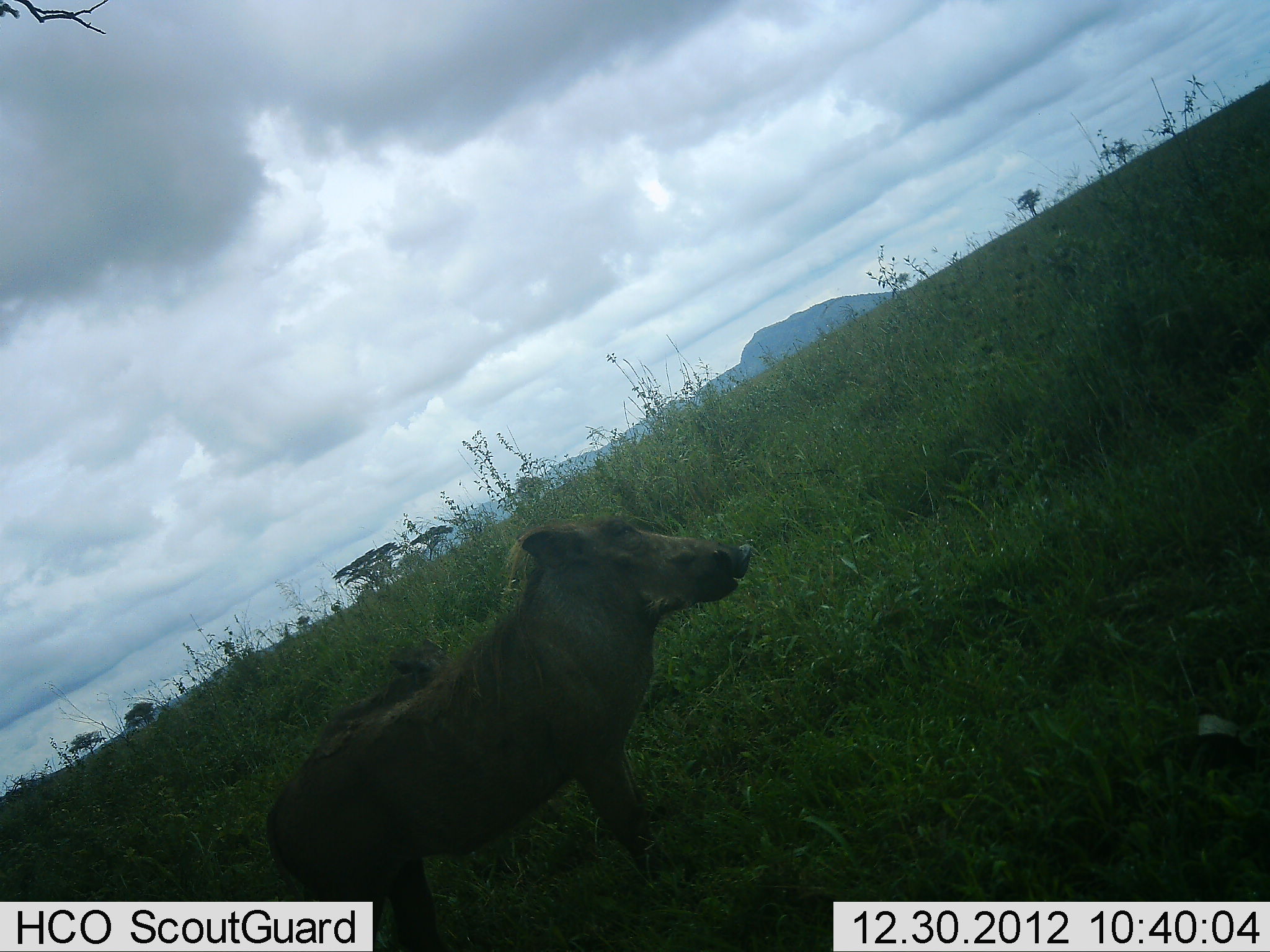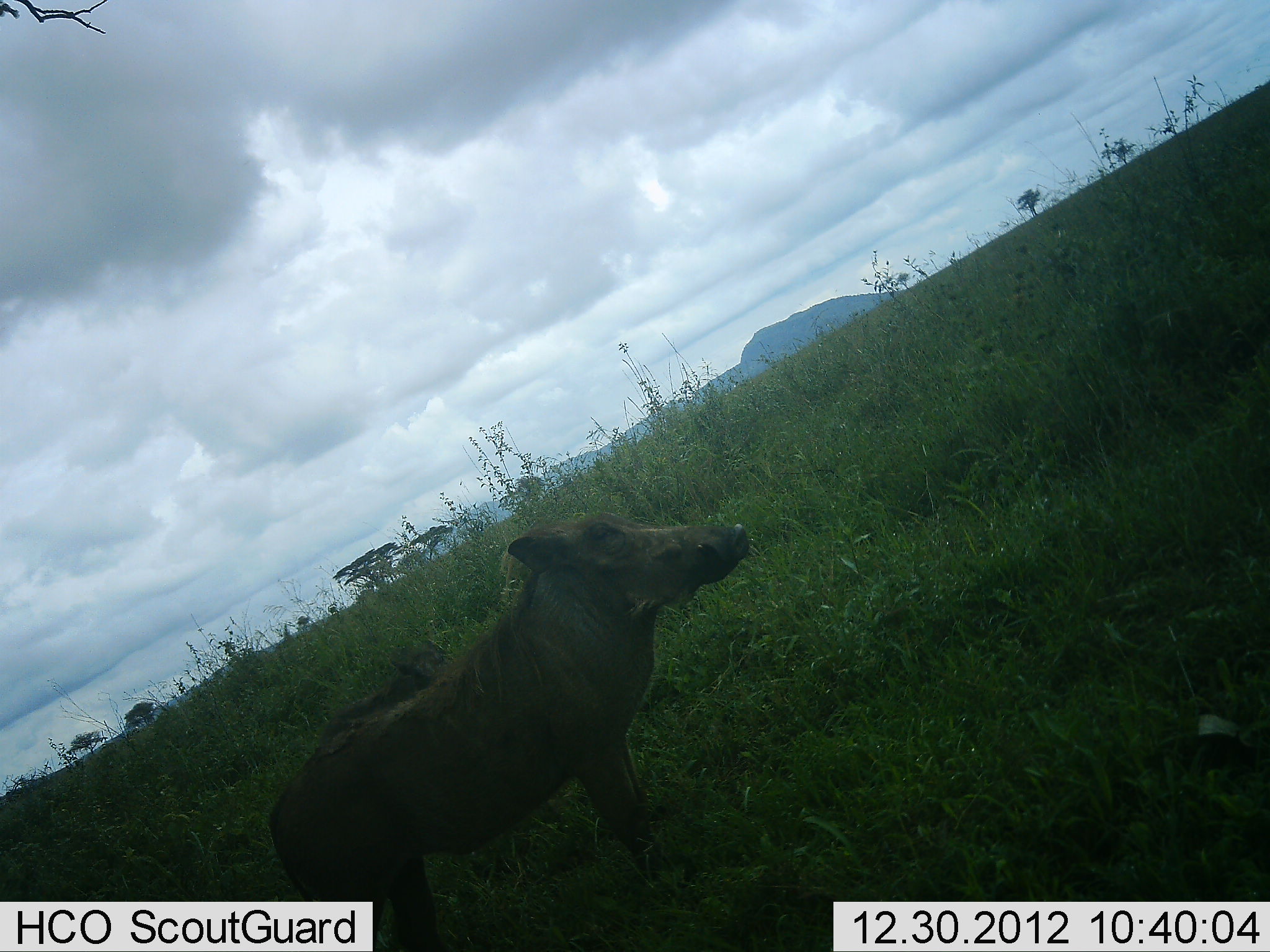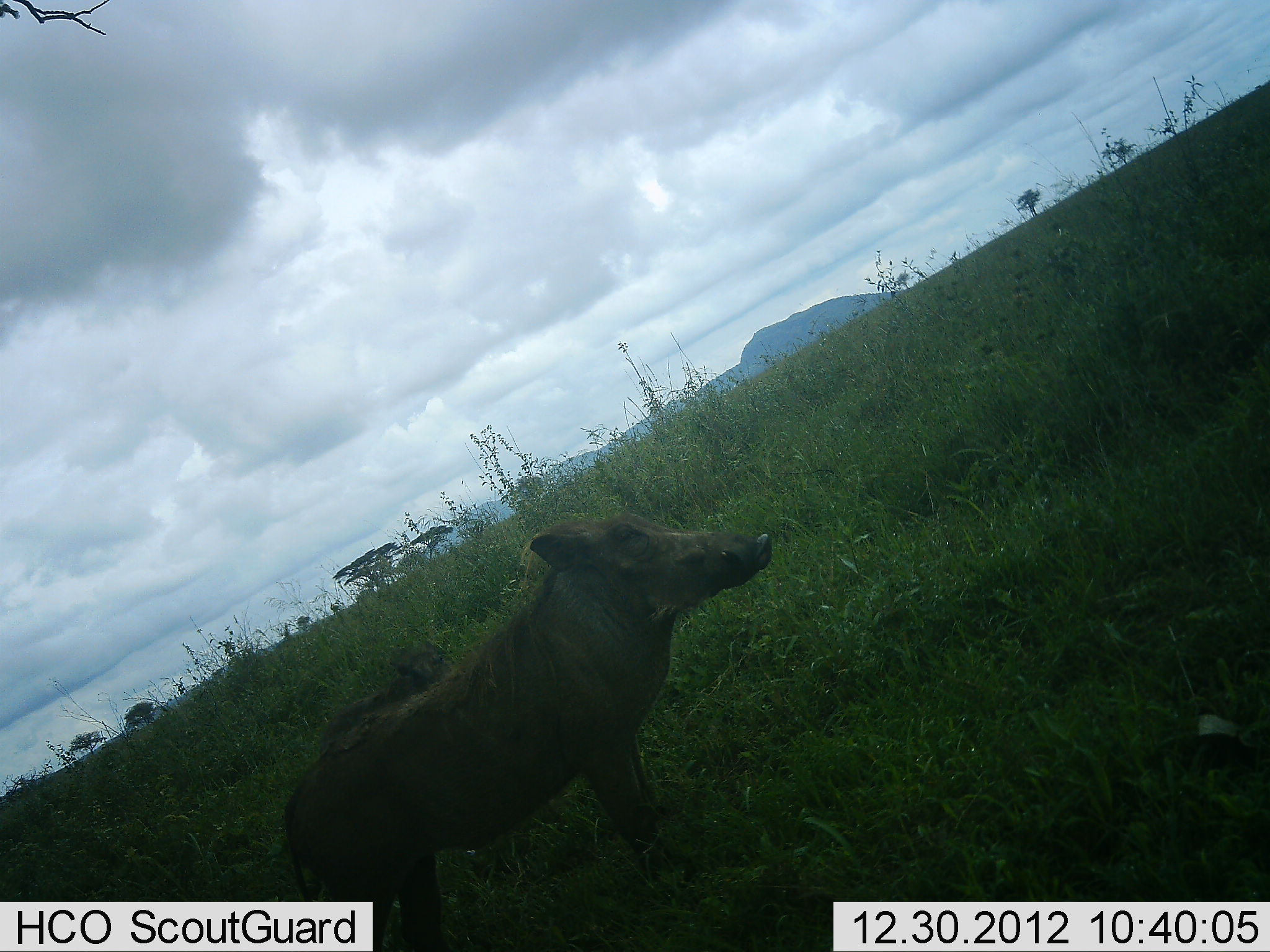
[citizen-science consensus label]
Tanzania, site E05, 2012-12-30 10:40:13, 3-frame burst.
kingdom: Animalia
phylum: Chordata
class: Mammalia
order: Artiodactyla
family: Suidae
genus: Phacochoerus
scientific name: Phacochoerus africanus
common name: warthog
Warthog (Phacochoerus africanus), count 2. Behavior (volunteer vote fractions): standing 100%, resting 20%, moving 0%, interacting 0%. Young present (vote fraction): 30%. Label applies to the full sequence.